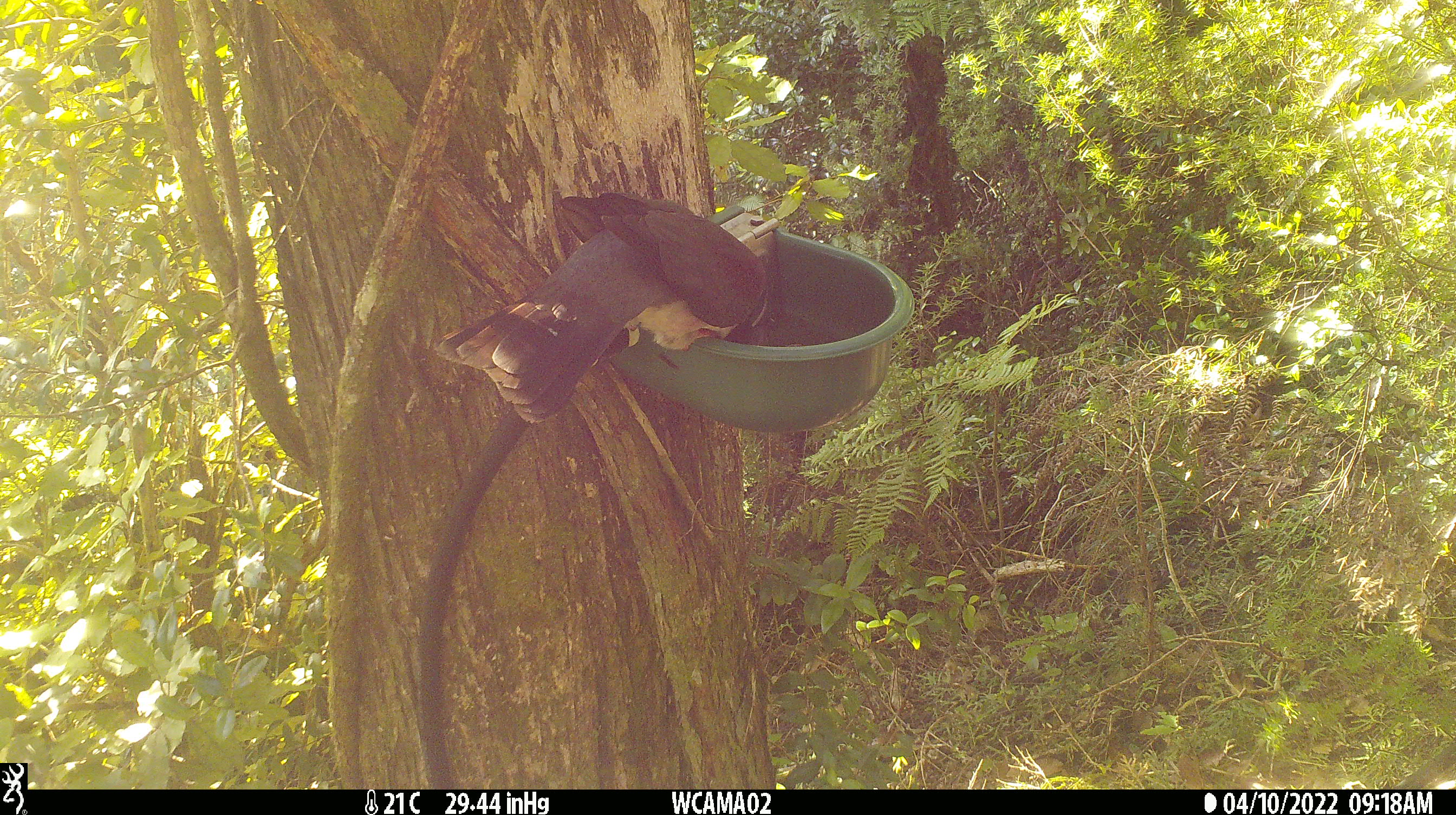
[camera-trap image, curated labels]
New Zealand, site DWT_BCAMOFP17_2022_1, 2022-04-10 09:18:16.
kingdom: Animalia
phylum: Chordata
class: Aves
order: Columbiformes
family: Columbidae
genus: Hemiphaga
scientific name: Hemiphaga novaeseelandiae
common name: new zealand pigeon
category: kereru